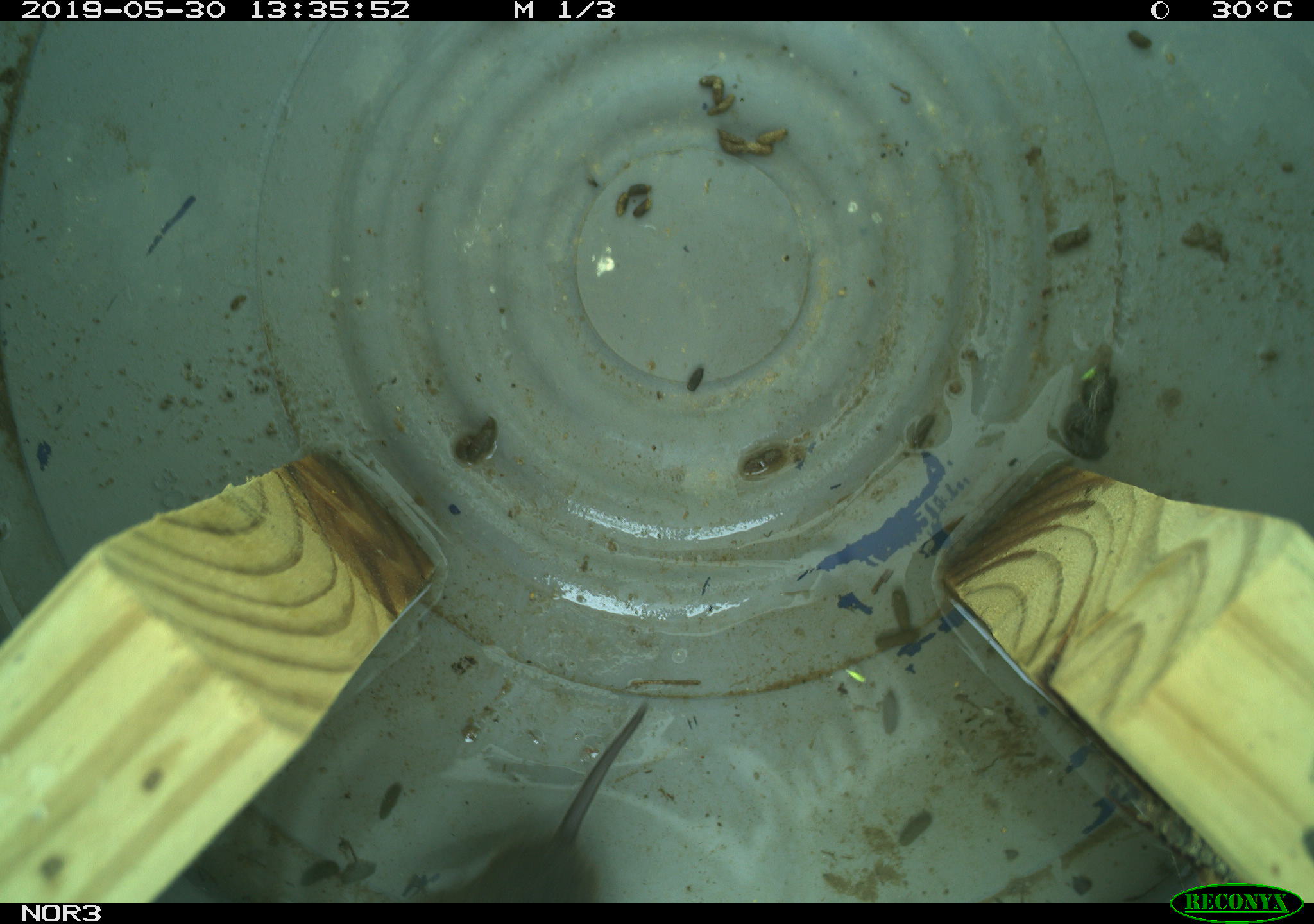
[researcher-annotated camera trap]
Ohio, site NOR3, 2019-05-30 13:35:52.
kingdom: Animalia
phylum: Chordata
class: Mammalia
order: Rodentia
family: Cricetidae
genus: Microtus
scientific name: Microtus pennsylvanicus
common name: meadow vole